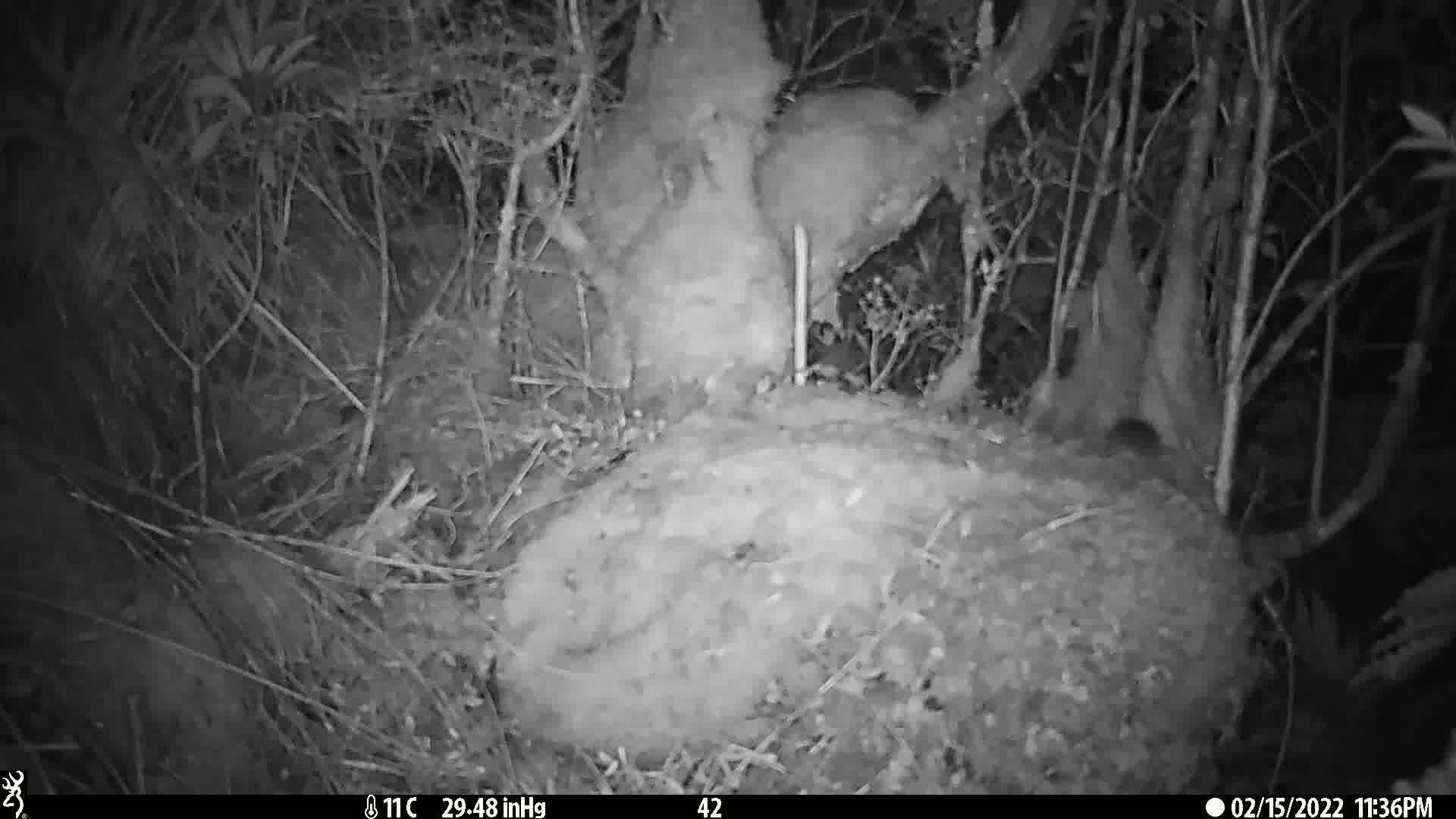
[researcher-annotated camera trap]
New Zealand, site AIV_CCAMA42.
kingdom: Animalia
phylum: Chordata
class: Mammalia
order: Rodentia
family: Muridae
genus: Mus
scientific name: Mus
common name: mouse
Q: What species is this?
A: Mouse (Mus).